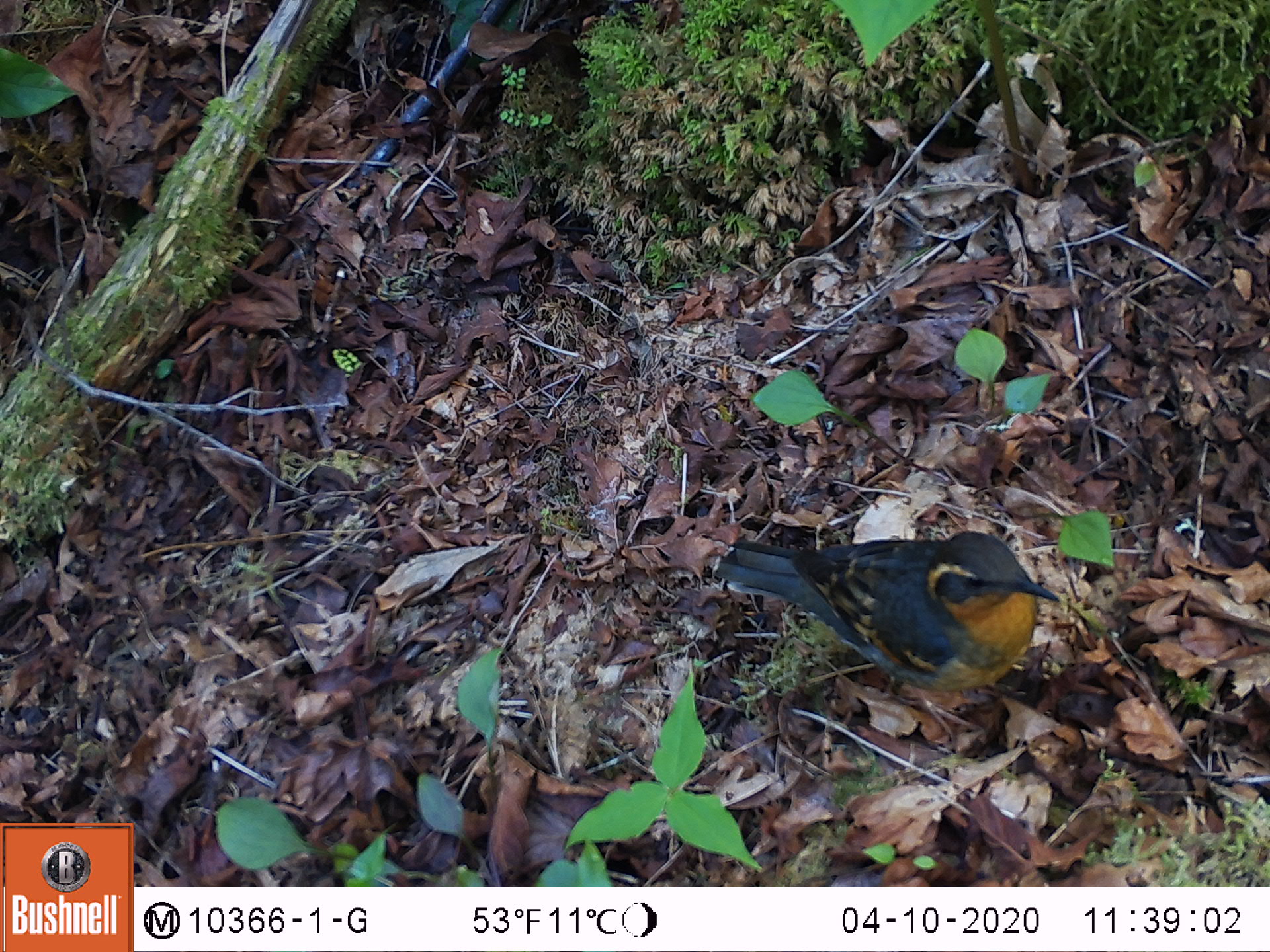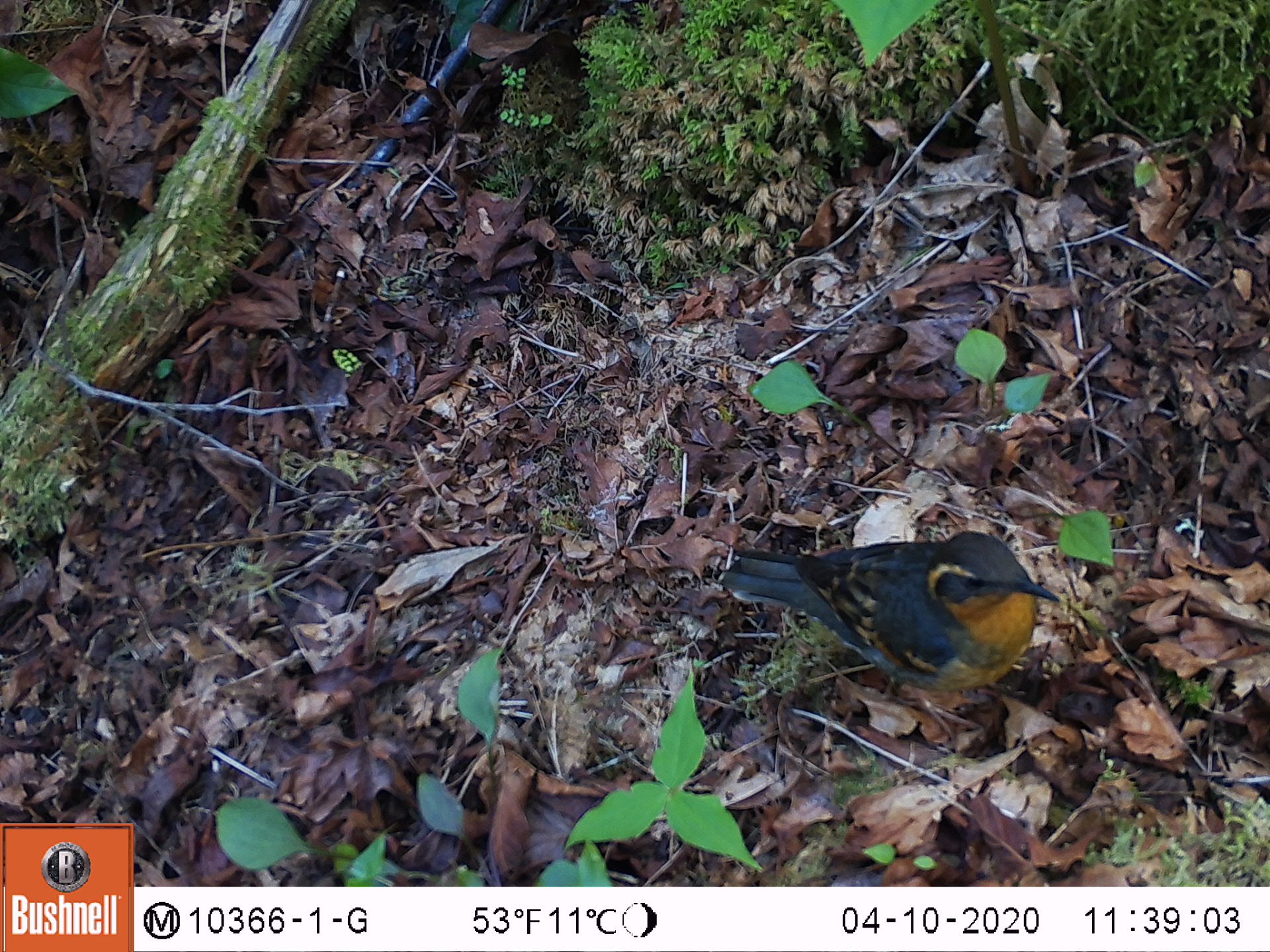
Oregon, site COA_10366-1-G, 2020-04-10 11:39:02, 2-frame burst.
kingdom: Animalia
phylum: Chordata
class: Aves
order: Passeriformes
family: Turdidae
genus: Ixoreus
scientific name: Ixoreus naevius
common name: varied thrush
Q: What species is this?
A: Varied thrush (Ixoreus naevius).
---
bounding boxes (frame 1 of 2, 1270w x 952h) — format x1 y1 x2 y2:
varied thrush: 716 530 1060 698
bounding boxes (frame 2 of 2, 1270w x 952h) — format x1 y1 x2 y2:
varied thrush: 723 531 1057 699